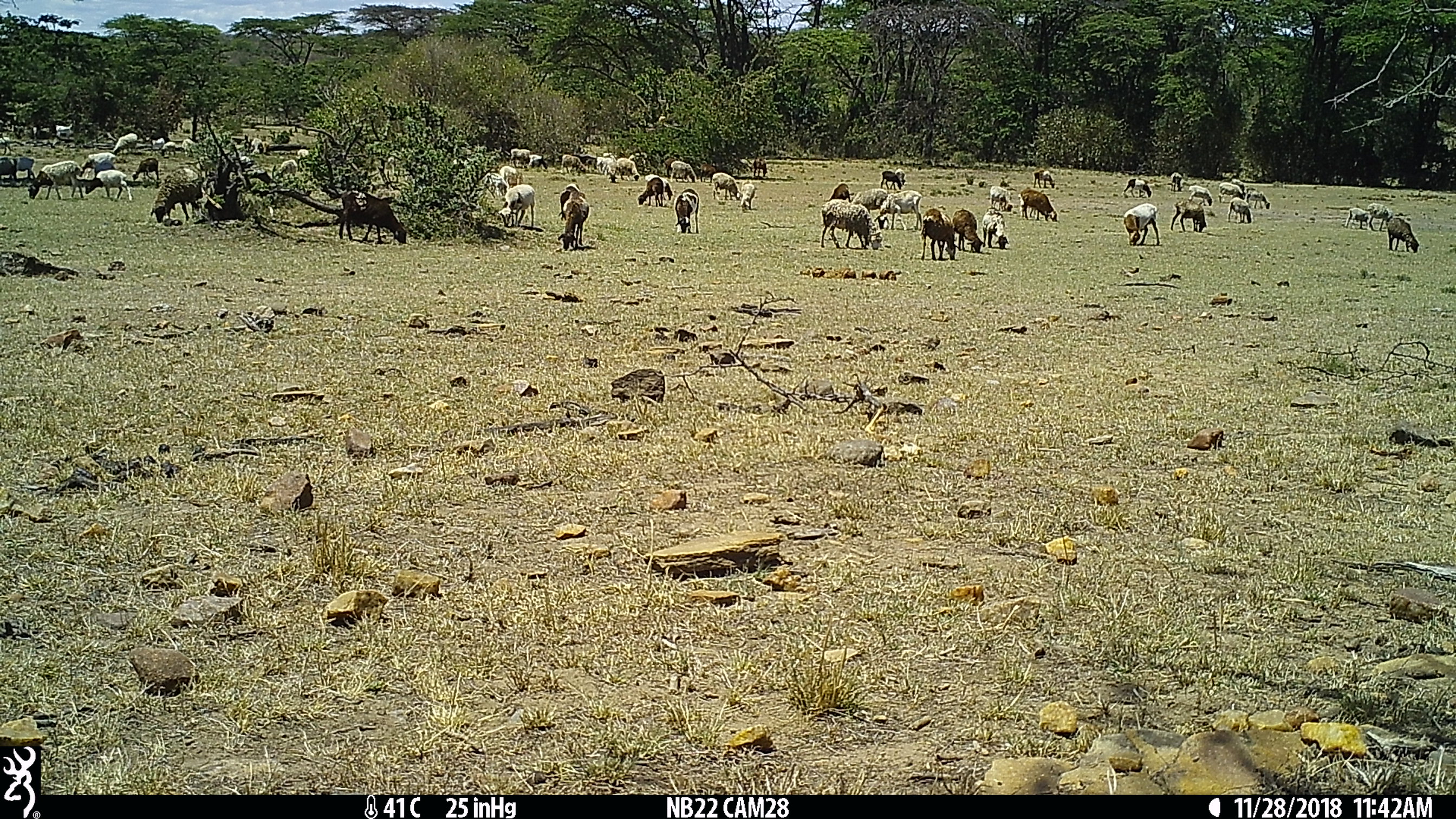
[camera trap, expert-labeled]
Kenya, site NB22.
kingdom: Animalia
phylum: Chordata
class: Mammalia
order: Artiodactyla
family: Bovidae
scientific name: Bovidae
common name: sheep or goat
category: shoat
Shoat (sheep or goat) (Bovidae).